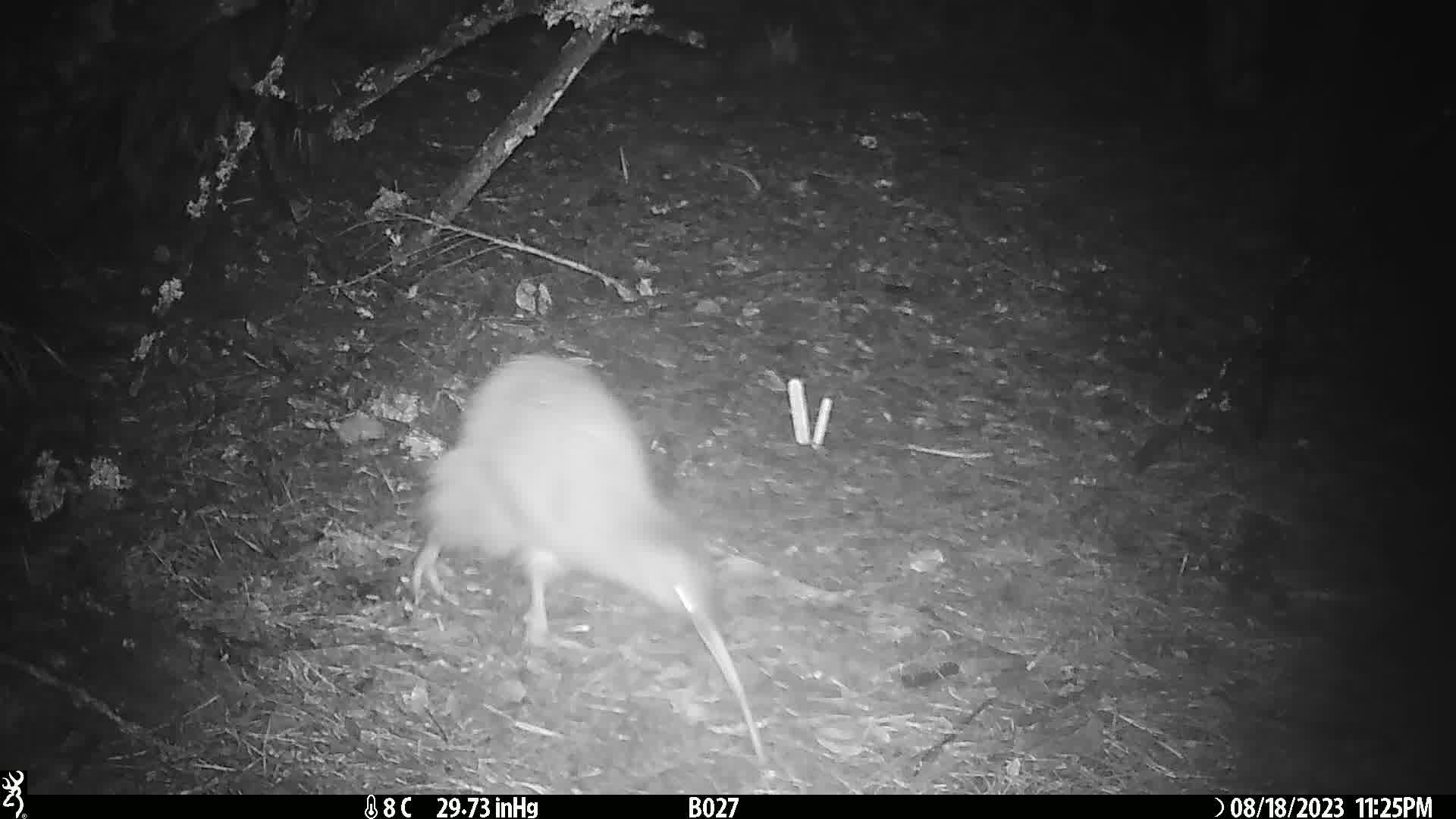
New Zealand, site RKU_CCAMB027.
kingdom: Animalia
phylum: Chordata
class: Aves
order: Apterygiformes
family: Apterygidae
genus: Apteryx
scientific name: Apteryx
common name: kiwi